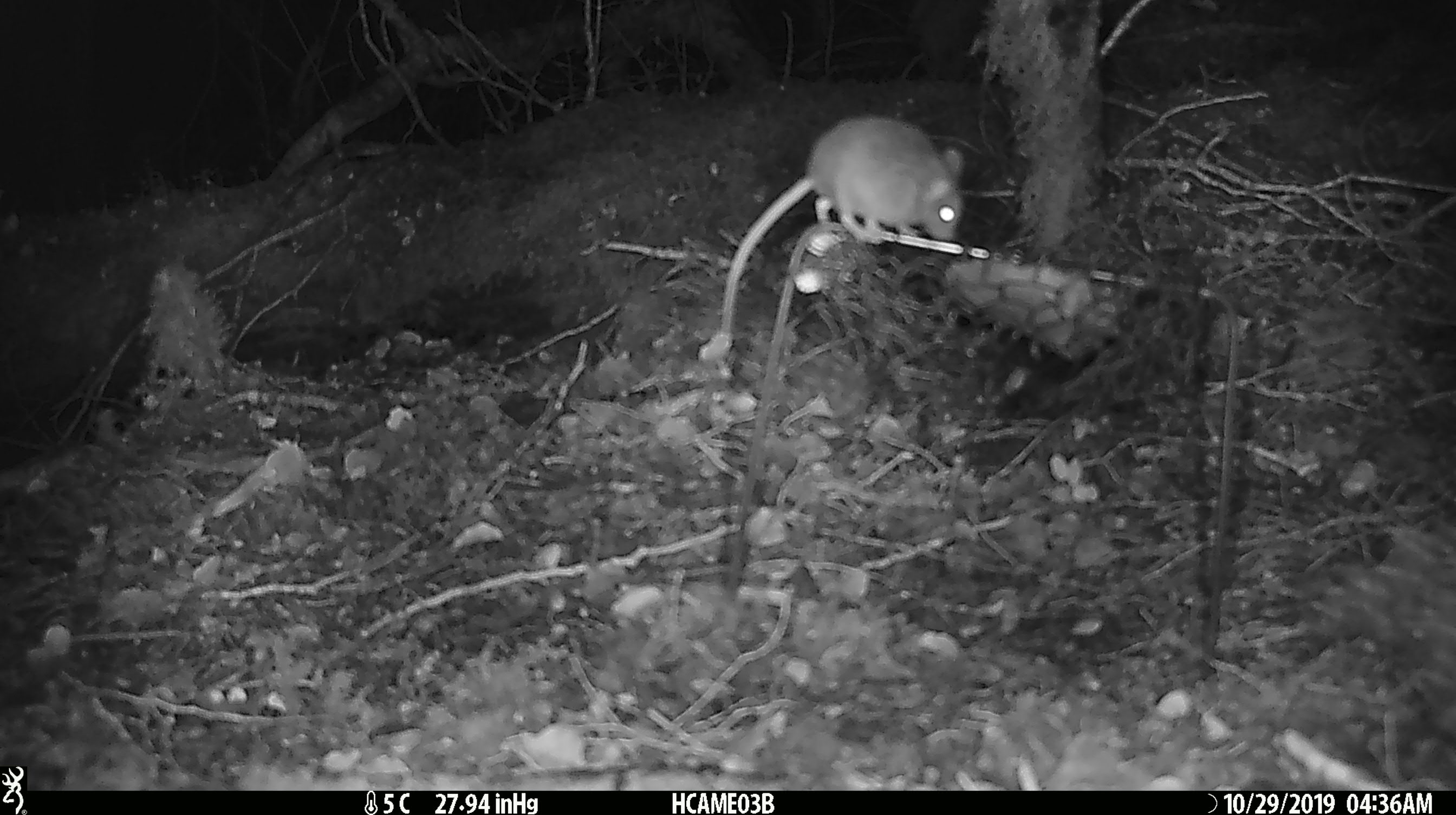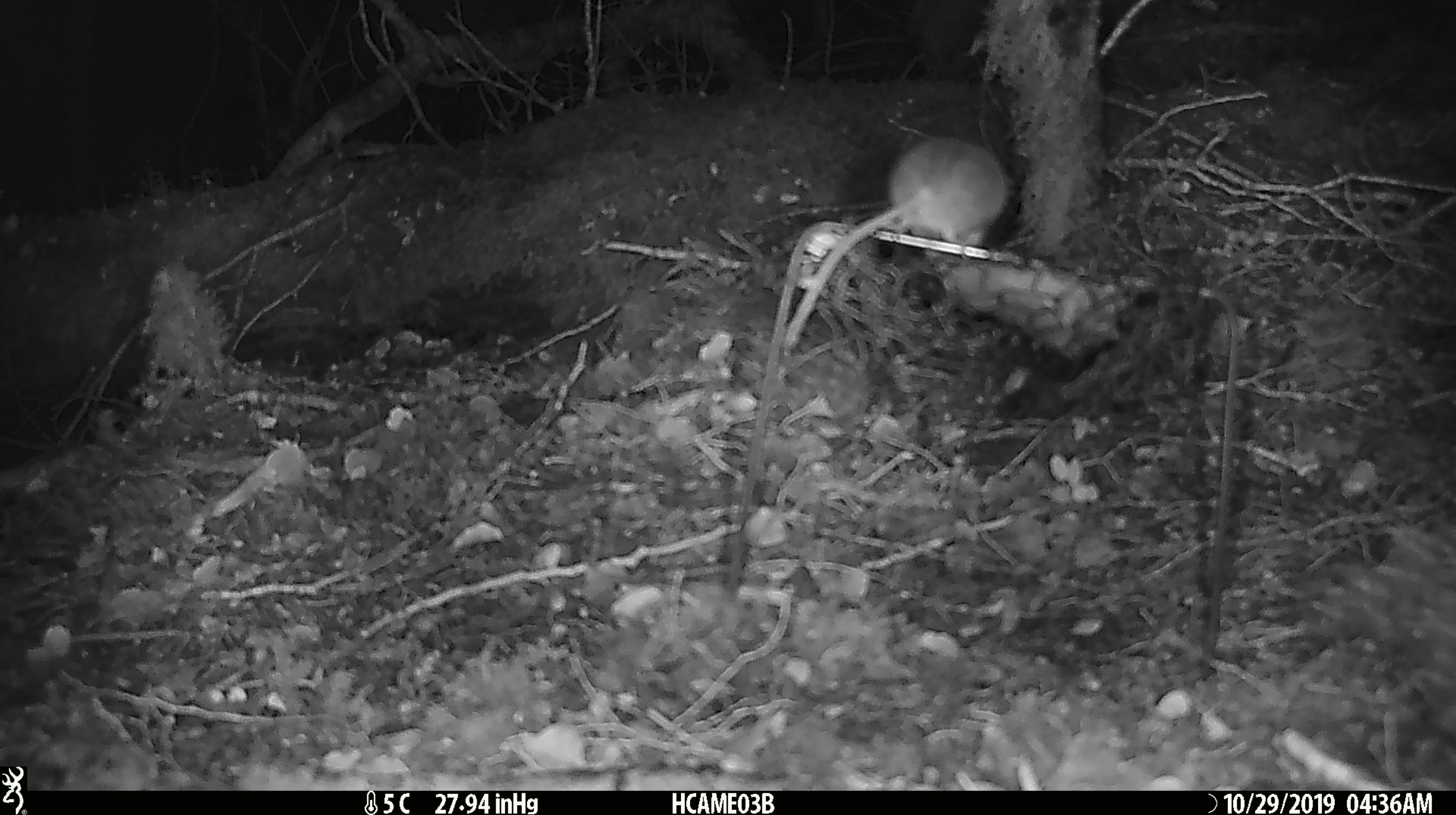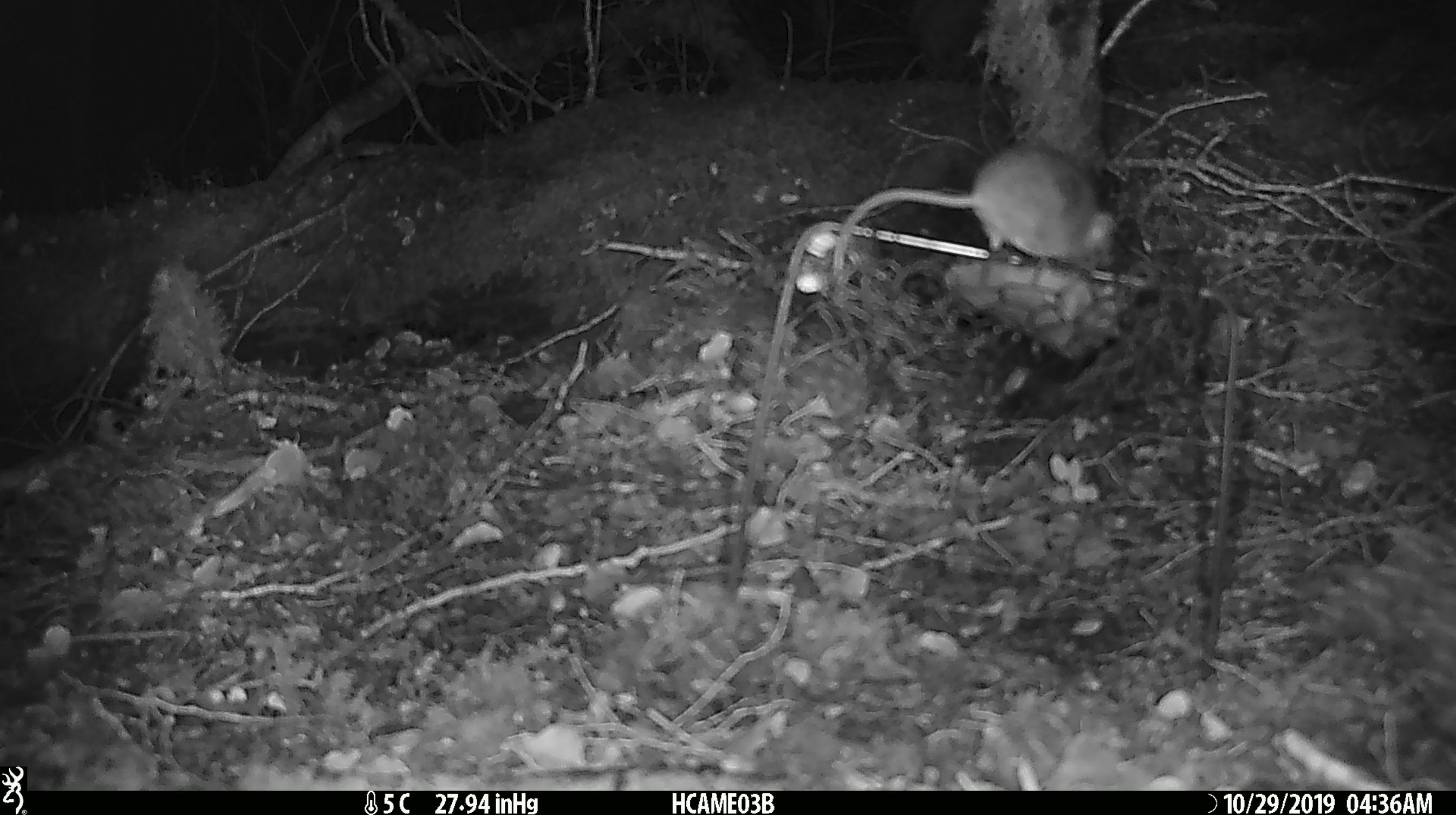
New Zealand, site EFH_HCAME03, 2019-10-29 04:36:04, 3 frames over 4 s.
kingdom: Animalia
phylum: Chordata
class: Mammalia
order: Rodentia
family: Muridae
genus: Mus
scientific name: Mus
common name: mouse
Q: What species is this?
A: Mouse (Mus).